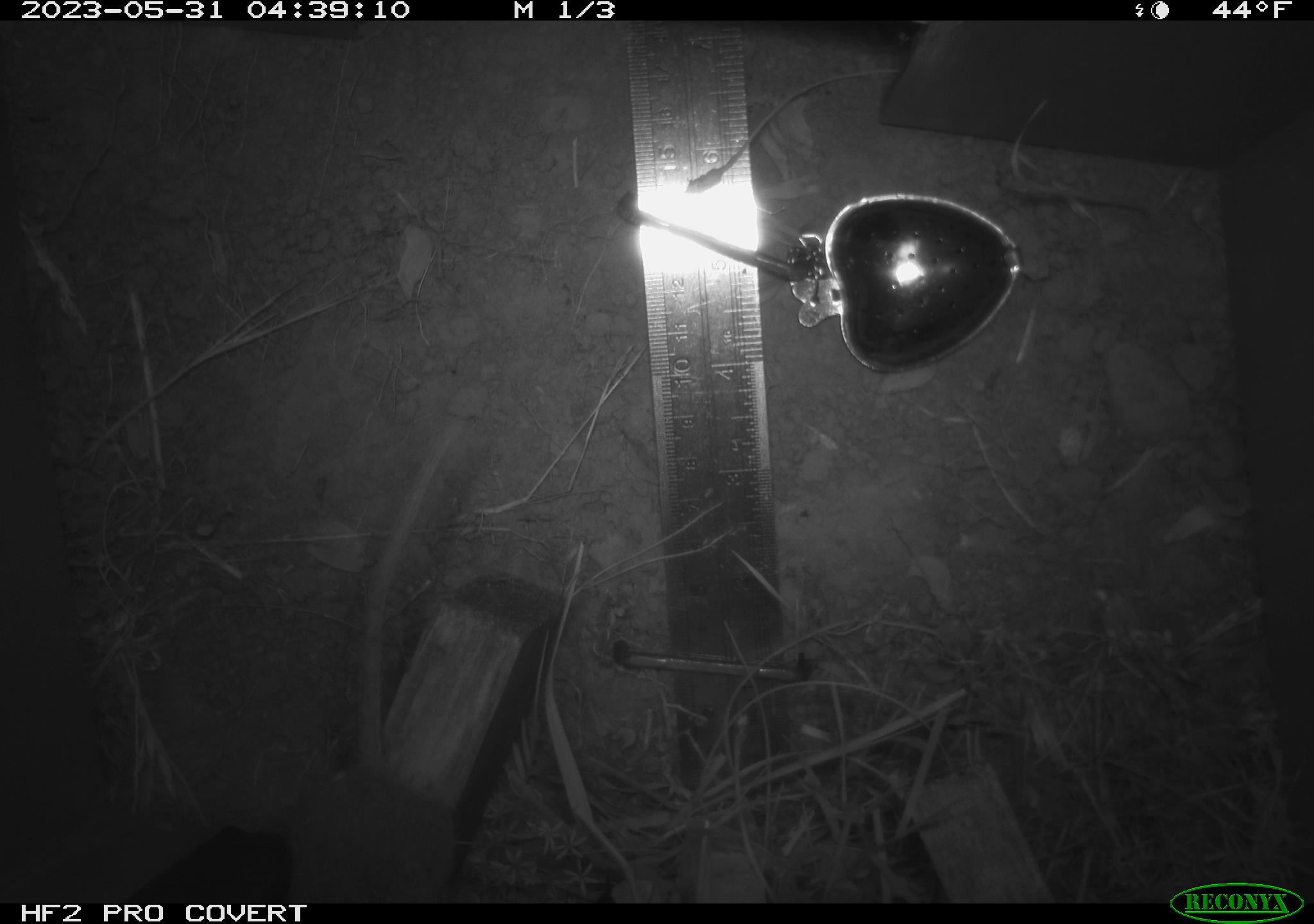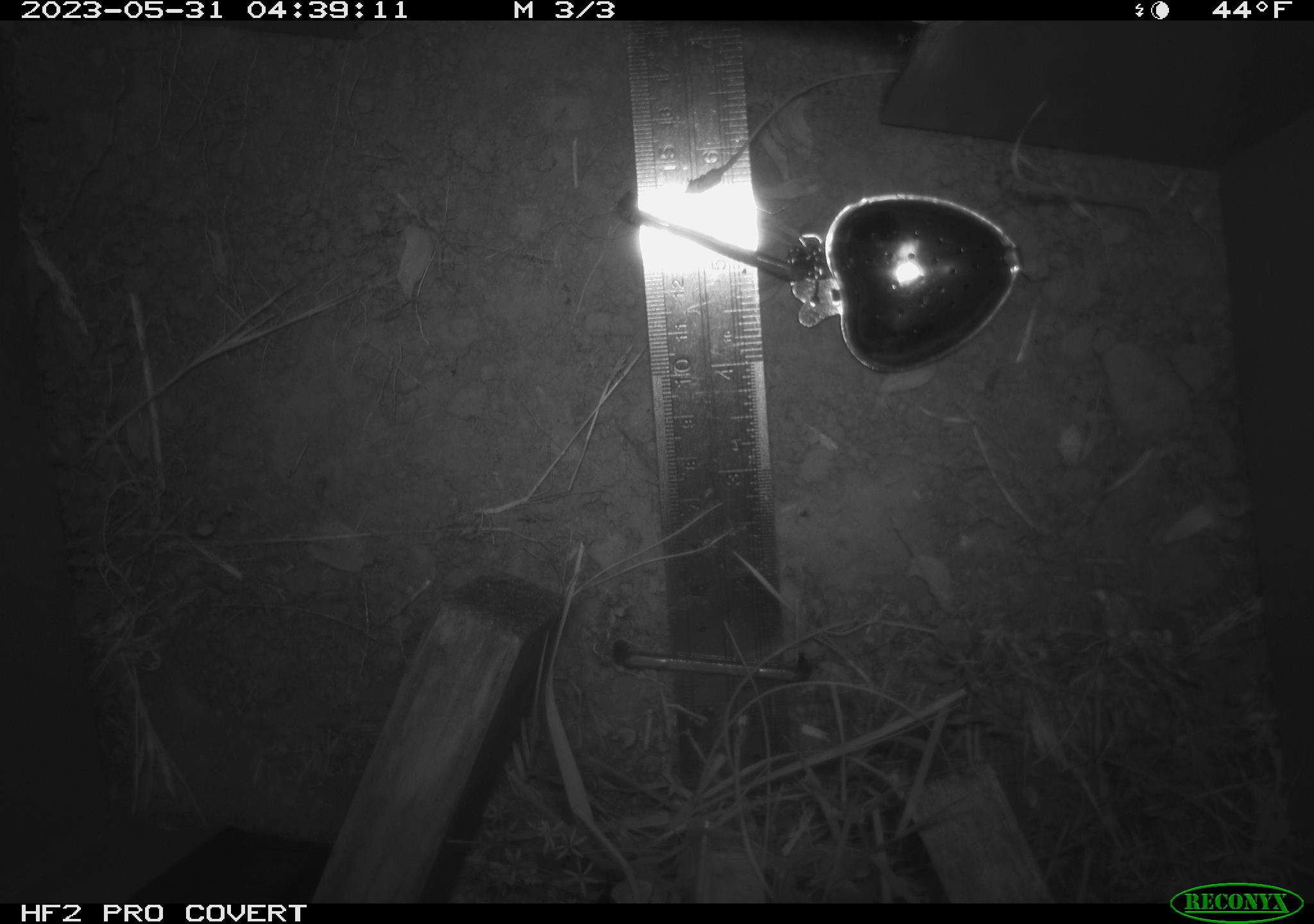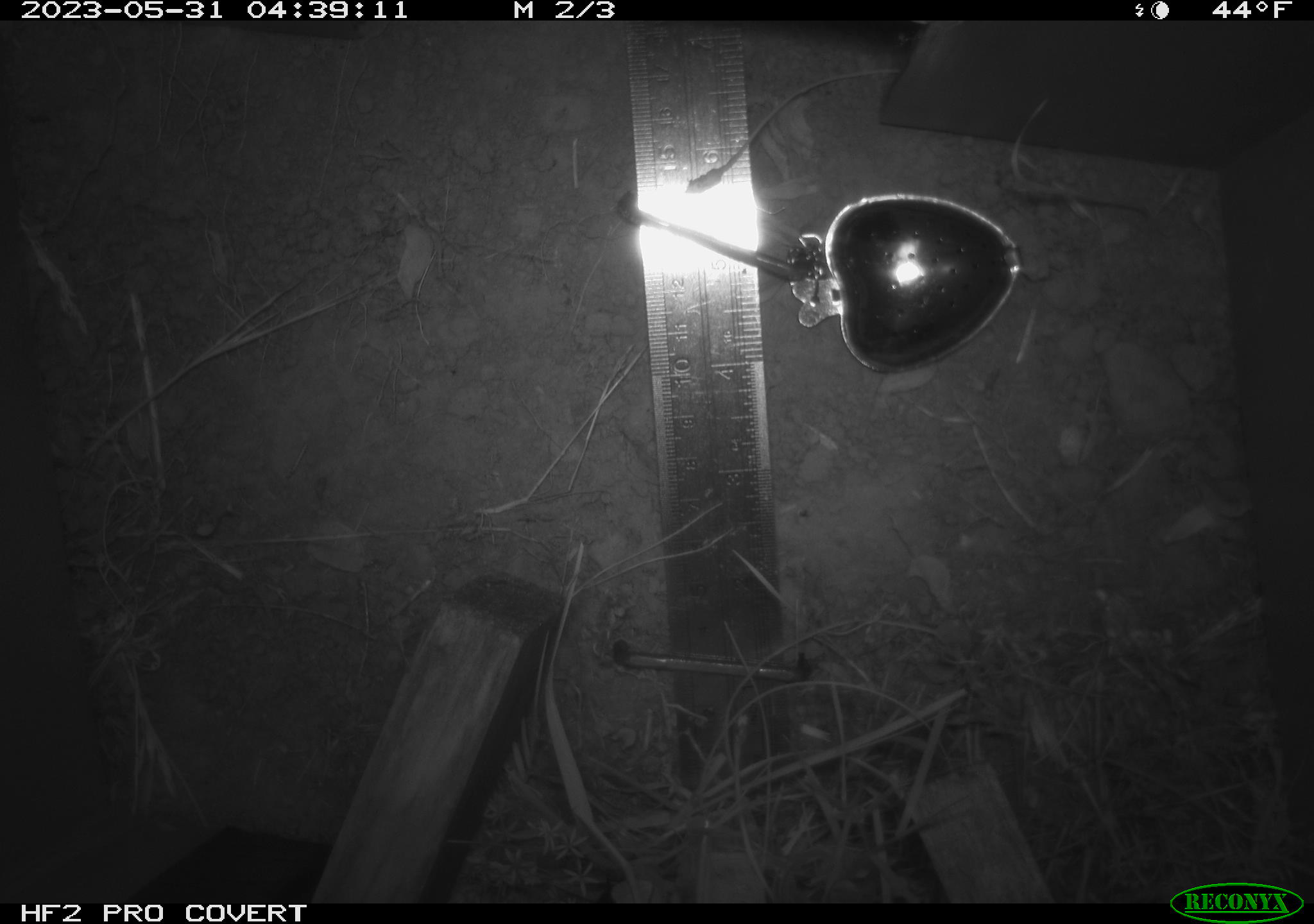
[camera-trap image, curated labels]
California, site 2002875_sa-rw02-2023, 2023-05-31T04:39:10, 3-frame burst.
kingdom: Animalia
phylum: Chordata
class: Mammalia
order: Rodentia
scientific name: Rodentia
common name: mouse species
Mouse species (Rodentia).